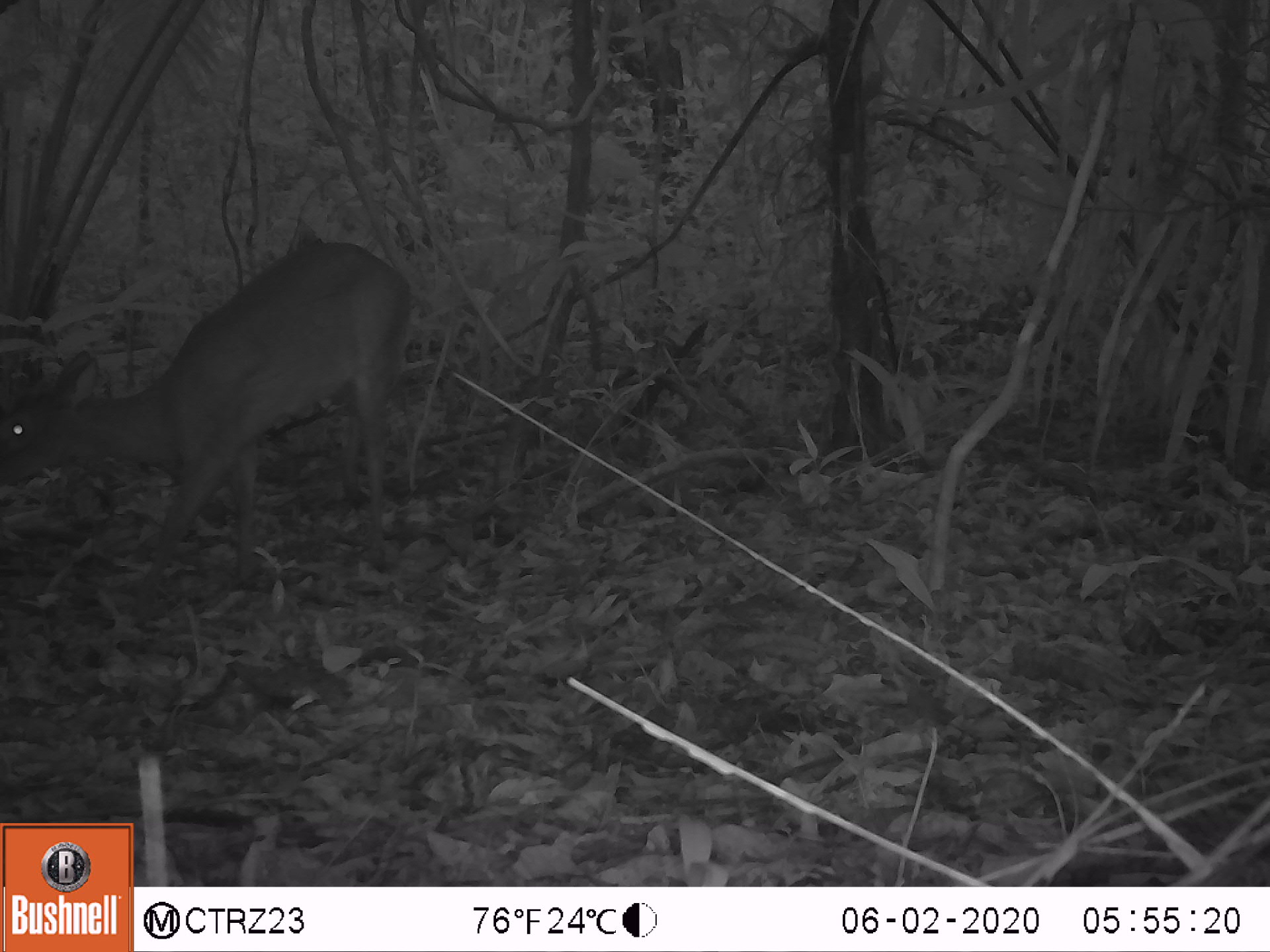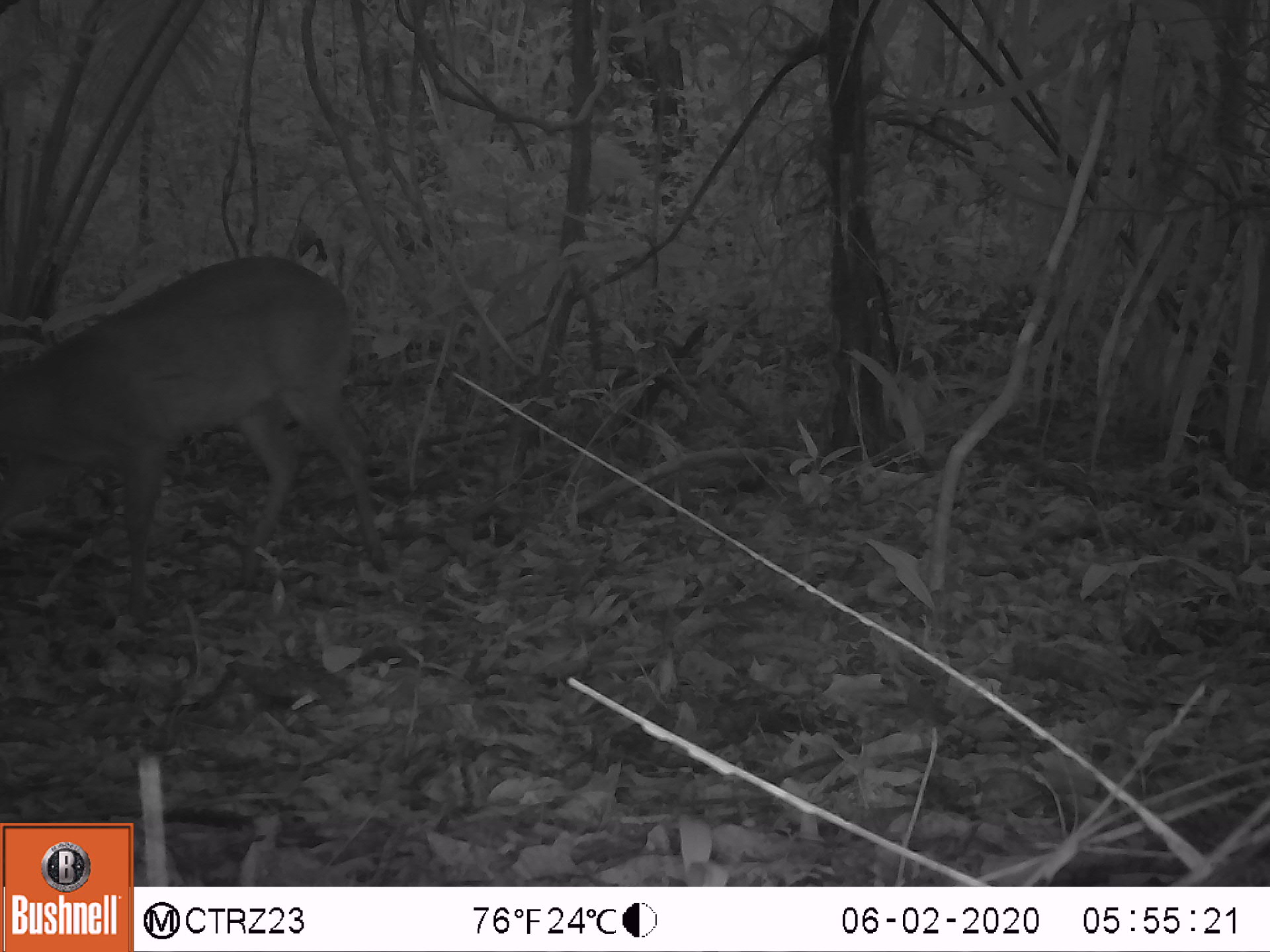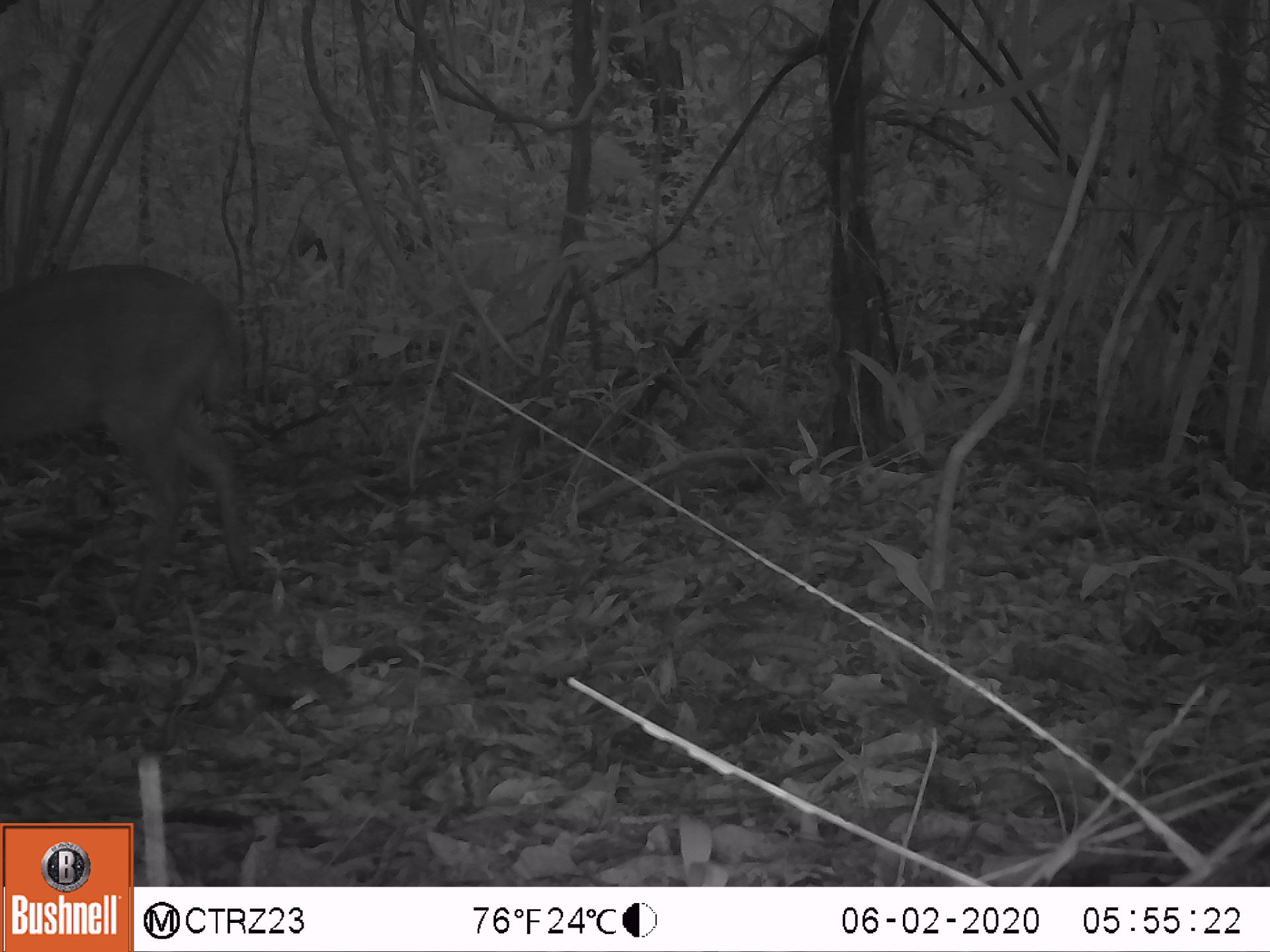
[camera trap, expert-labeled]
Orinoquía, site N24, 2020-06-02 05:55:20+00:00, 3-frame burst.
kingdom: Animalia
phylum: Chordata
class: Mammalia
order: Artiodactyla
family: Cervidae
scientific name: Cervidae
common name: deer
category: unknown cervid